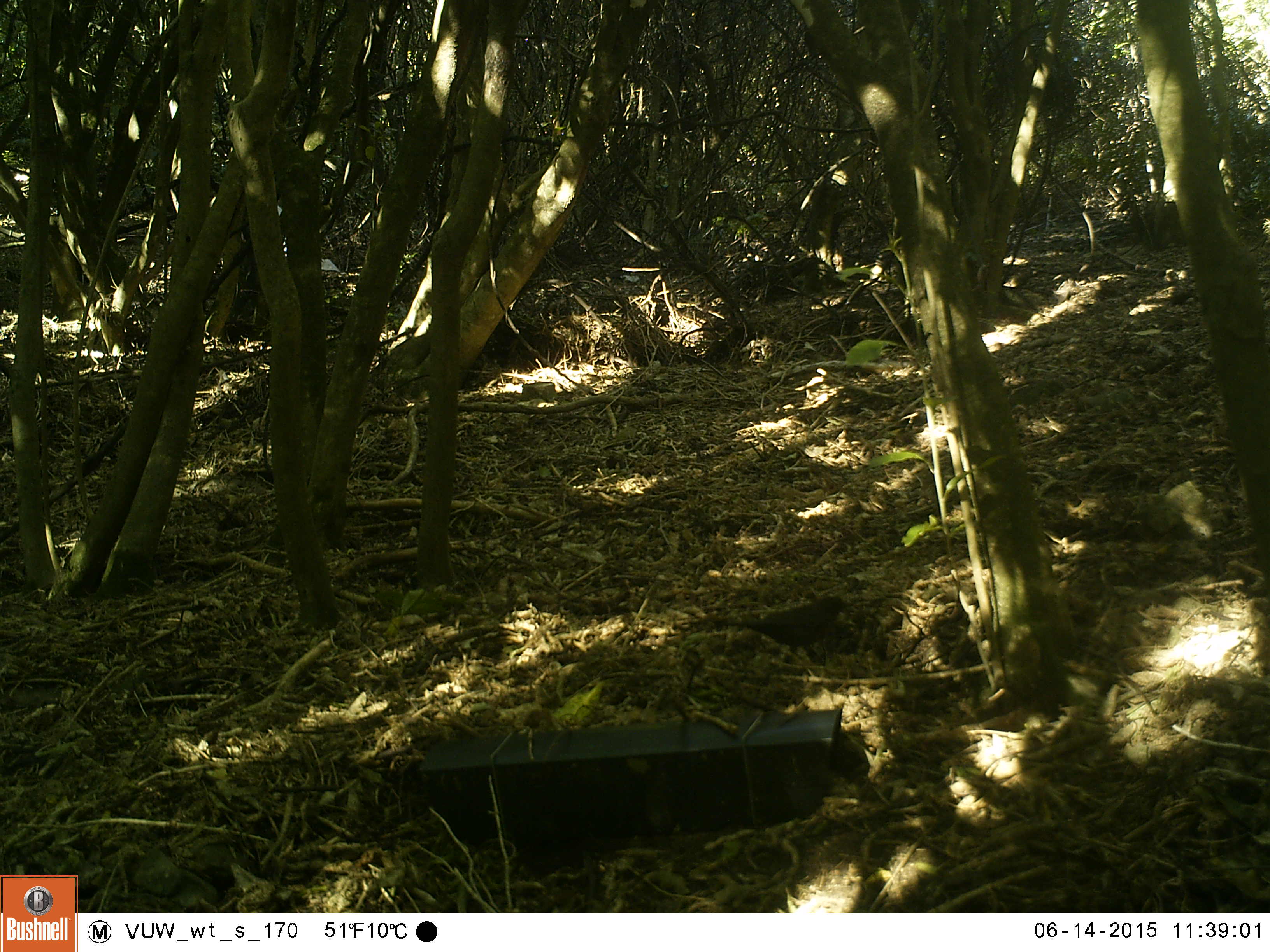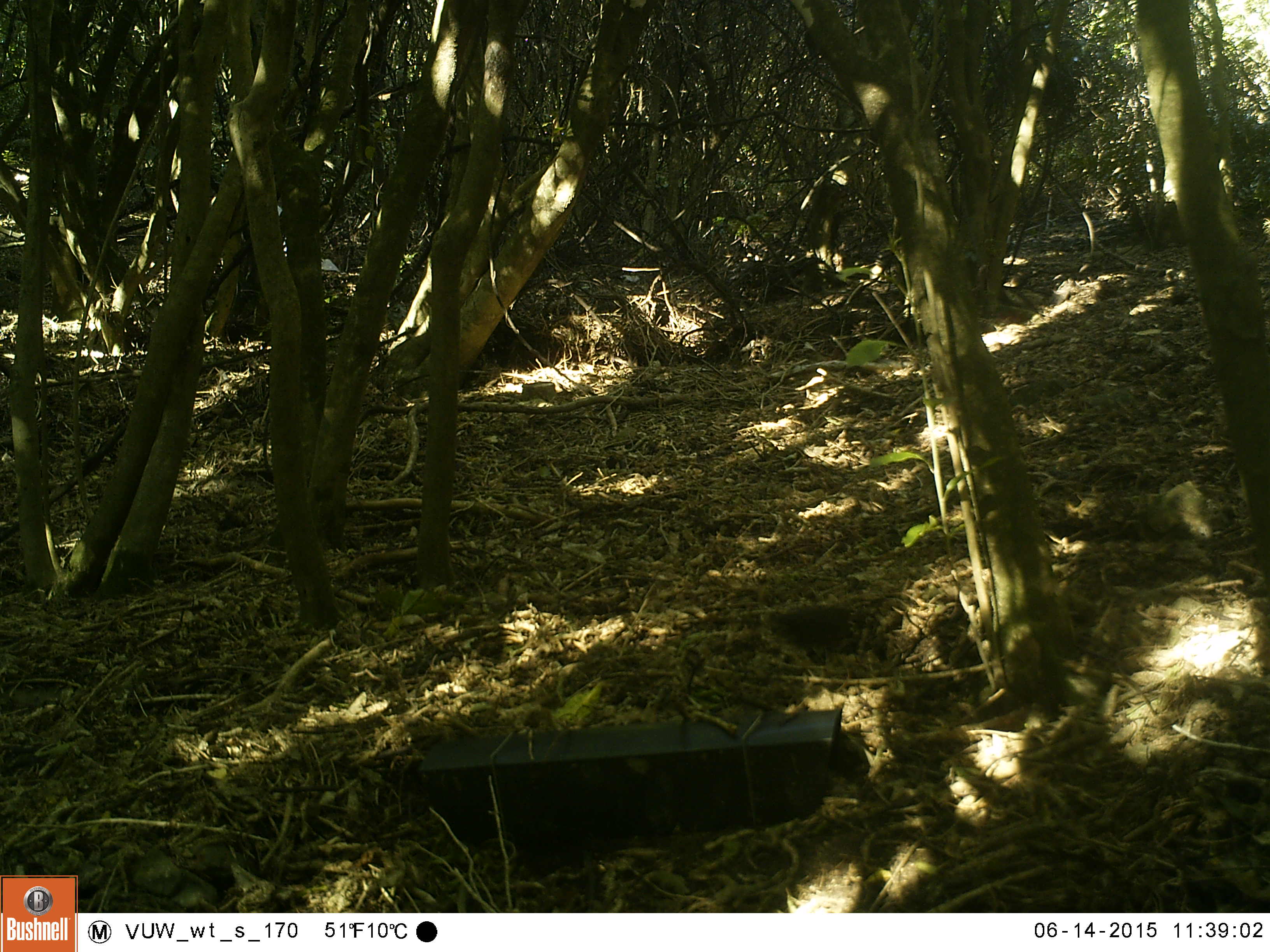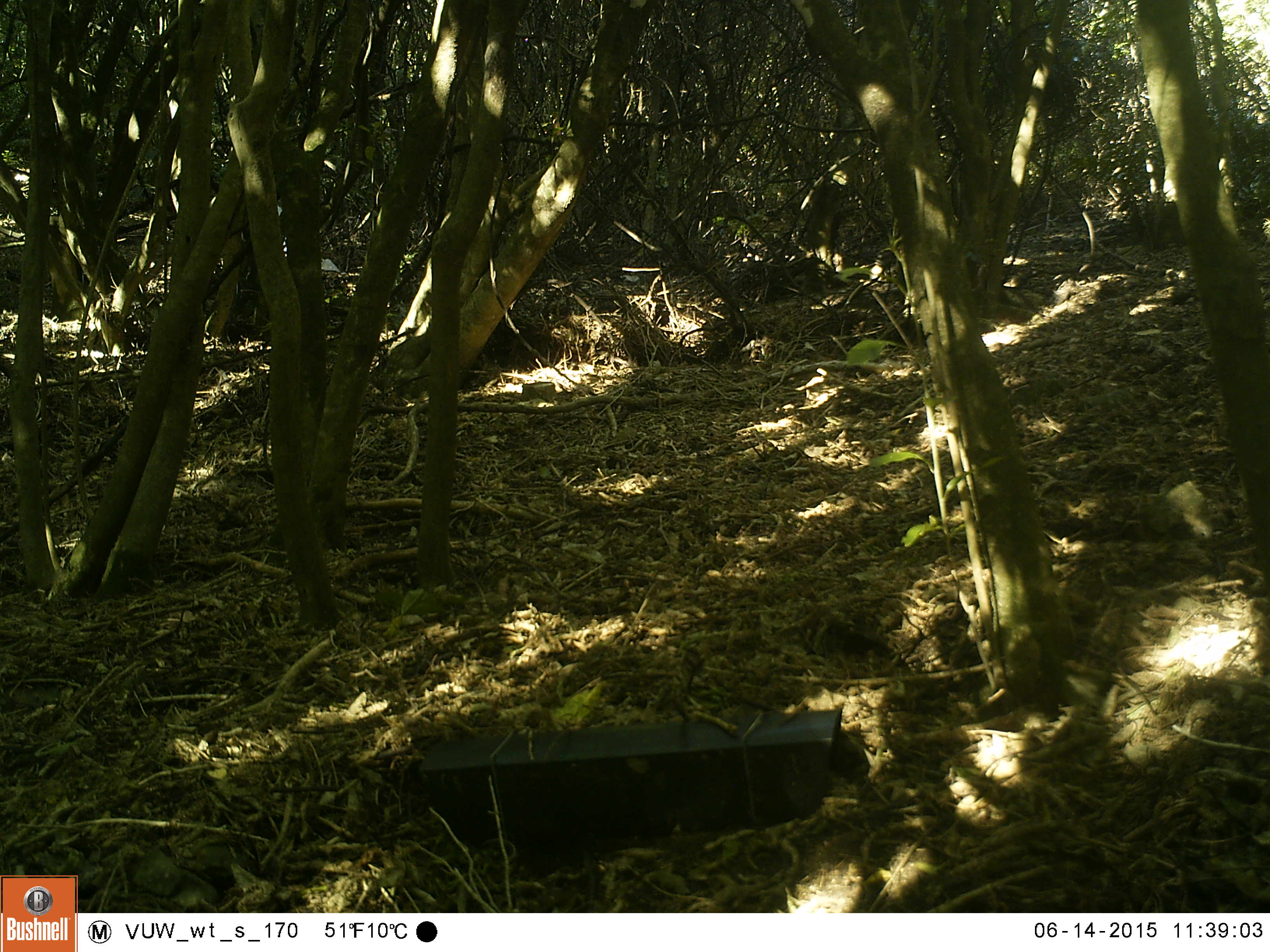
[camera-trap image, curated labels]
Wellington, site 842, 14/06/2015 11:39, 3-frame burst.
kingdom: Animalia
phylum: Chordata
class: Aves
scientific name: Aves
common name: bird